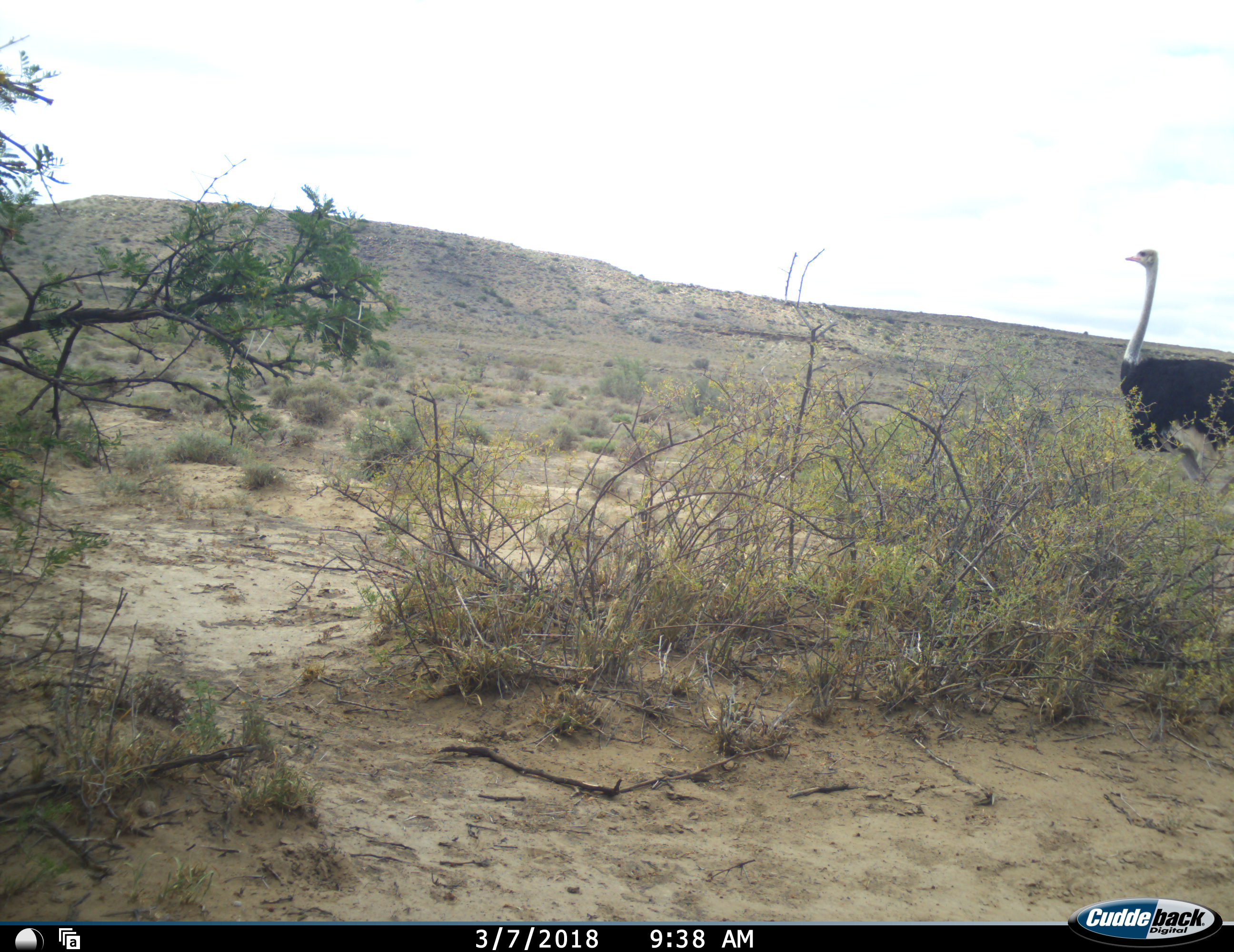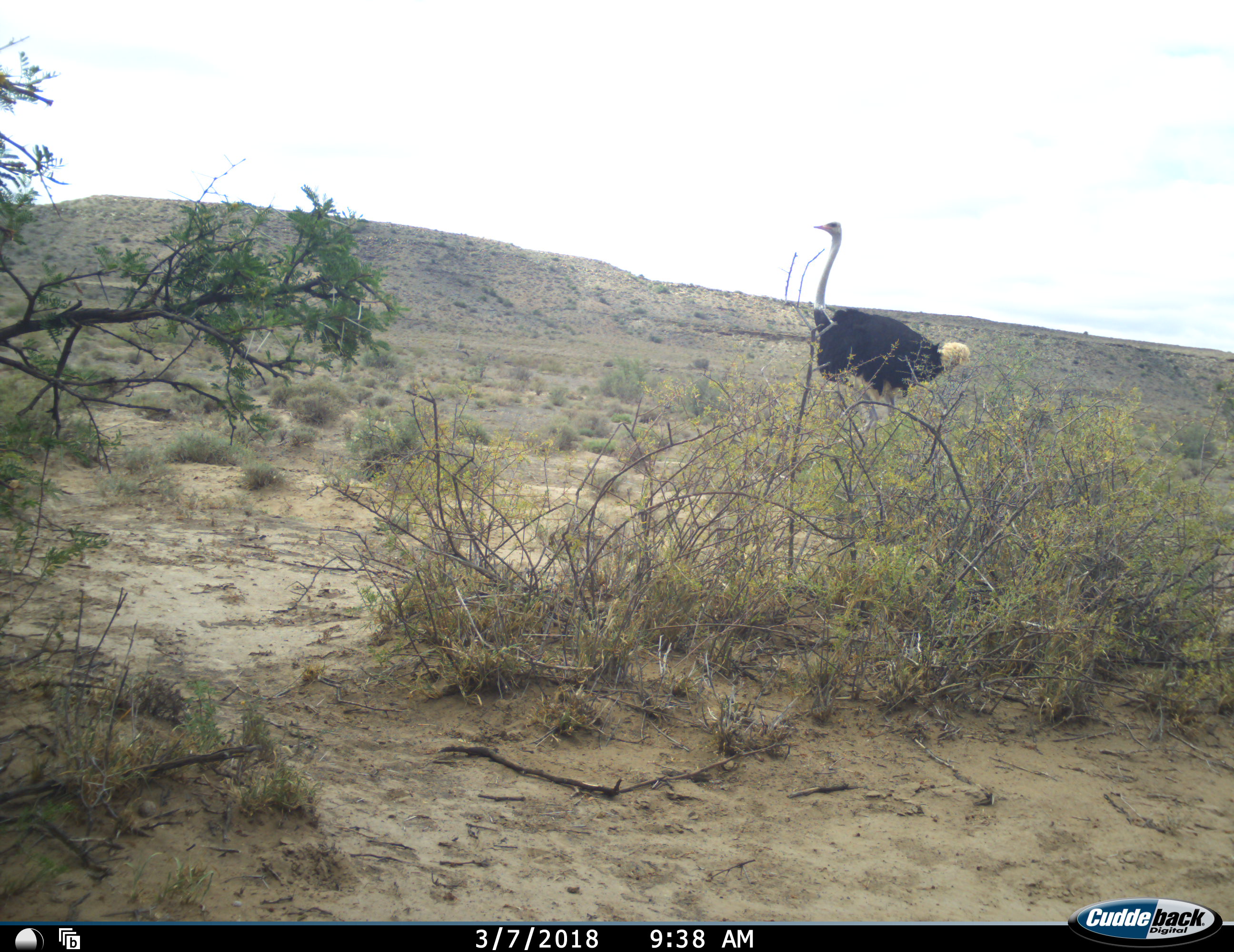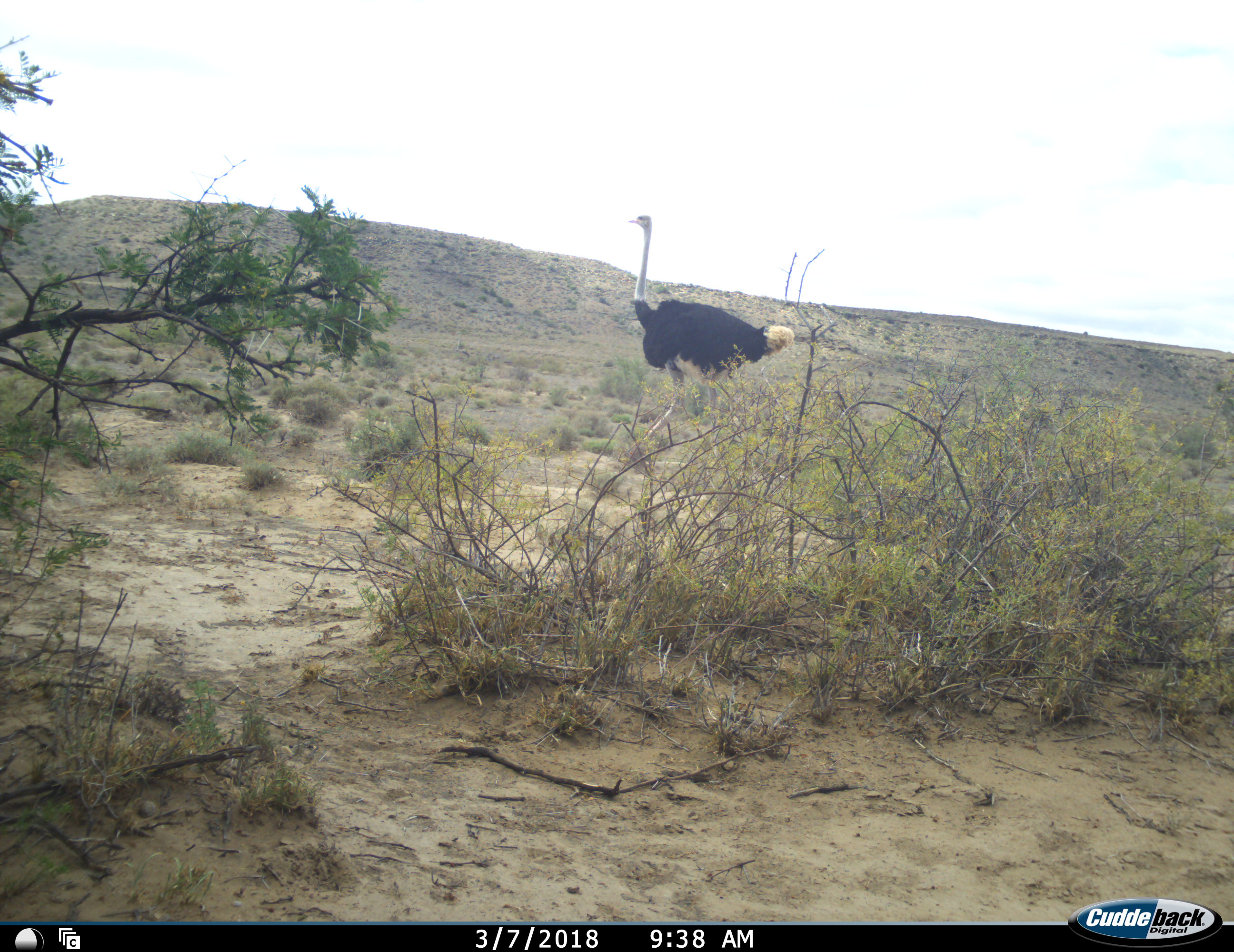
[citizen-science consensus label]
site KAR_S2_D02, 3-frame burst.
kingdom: Animalia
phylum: Chordata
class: Aves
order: Struthioniformes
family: Struthionidae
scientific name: Struthionidae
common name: ostrich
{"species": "ostrich (Struthionidae)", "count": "1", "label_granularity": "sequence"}